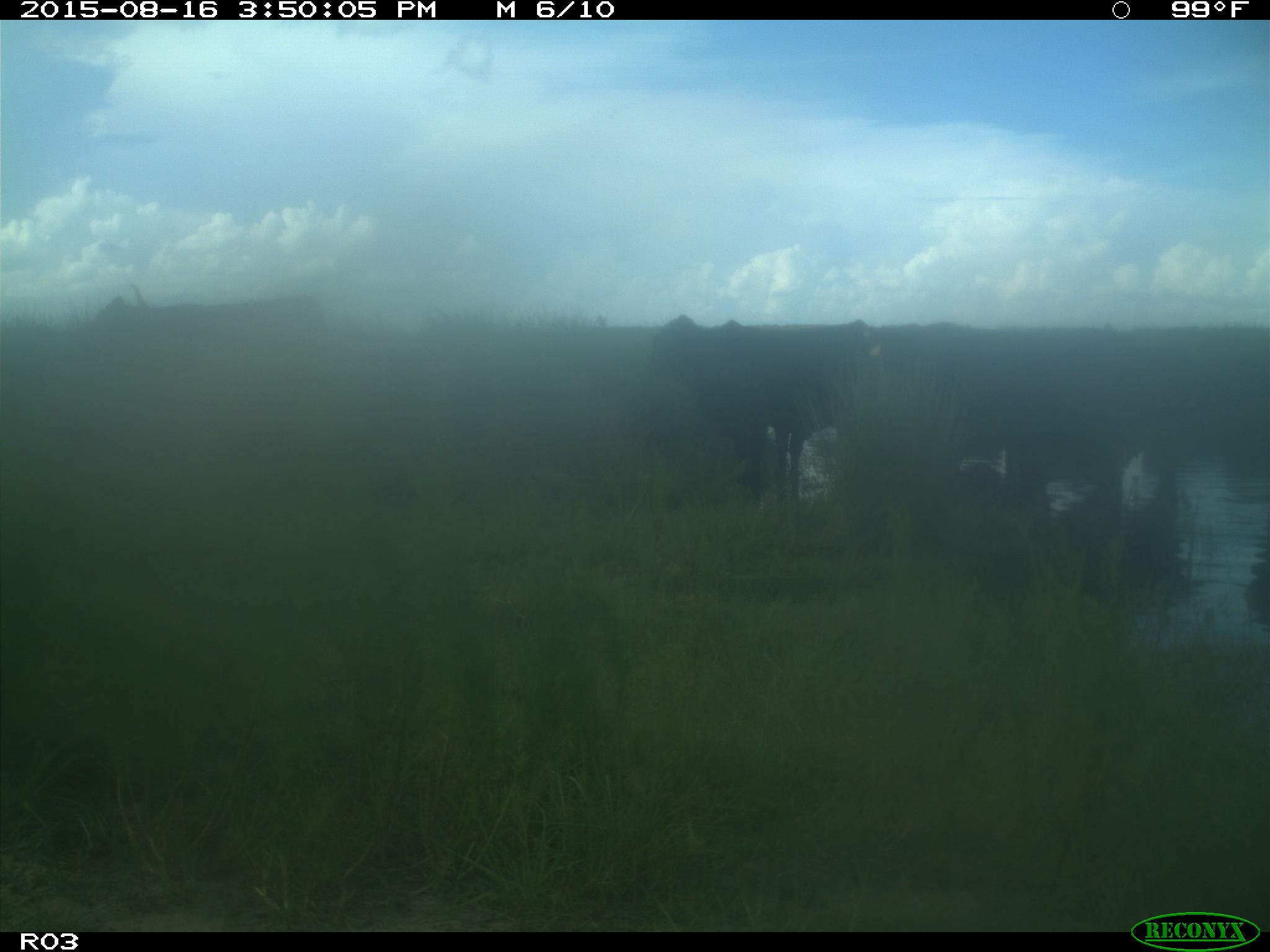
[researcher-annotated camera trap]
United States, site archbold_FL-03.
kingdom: Animalia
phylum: Chordata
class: Mammalia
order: Artiodactyla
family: Bovidae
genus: Bos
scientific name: Bos taurus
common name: domestic cow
Bos taurus (domestic cow).